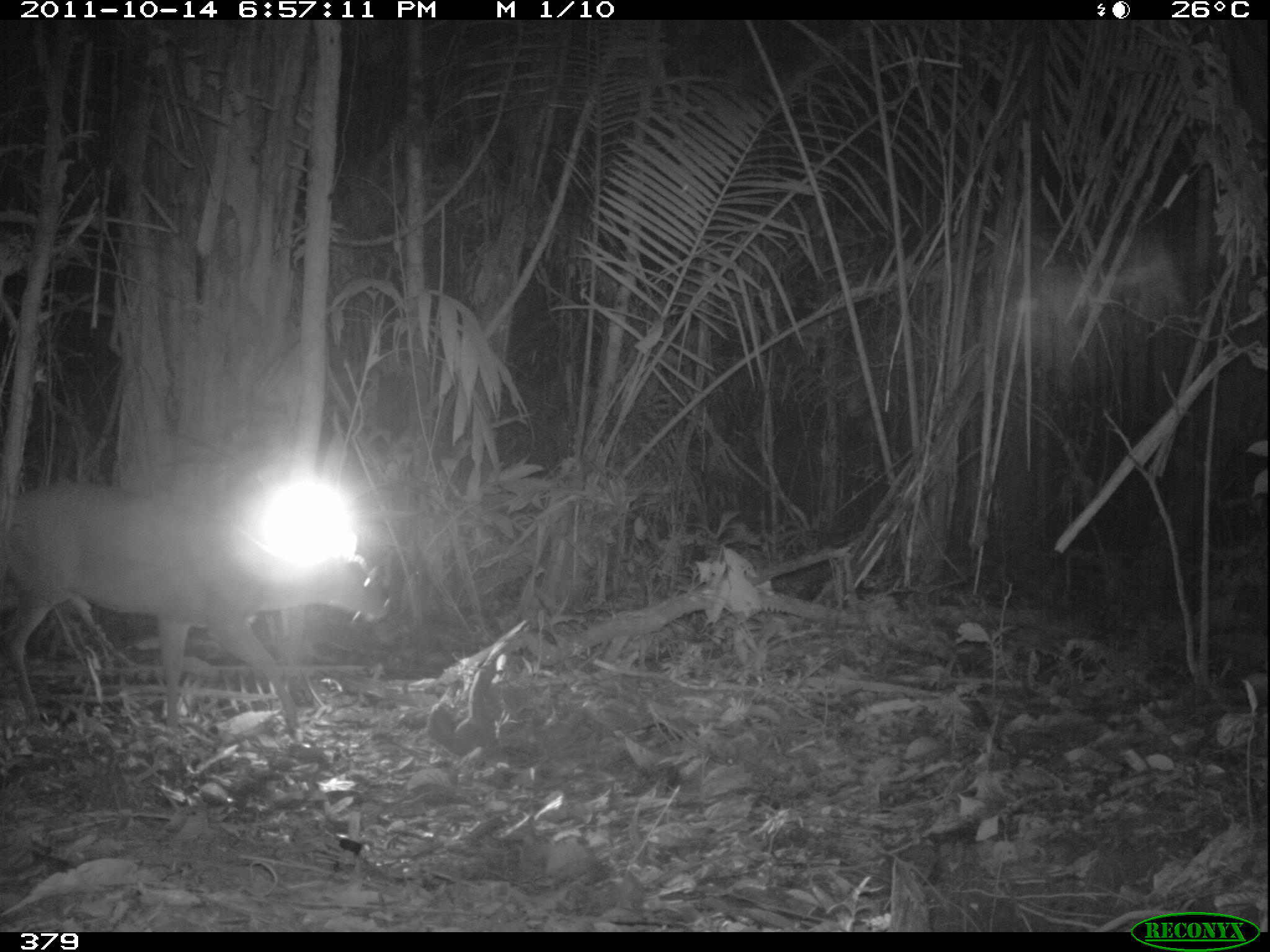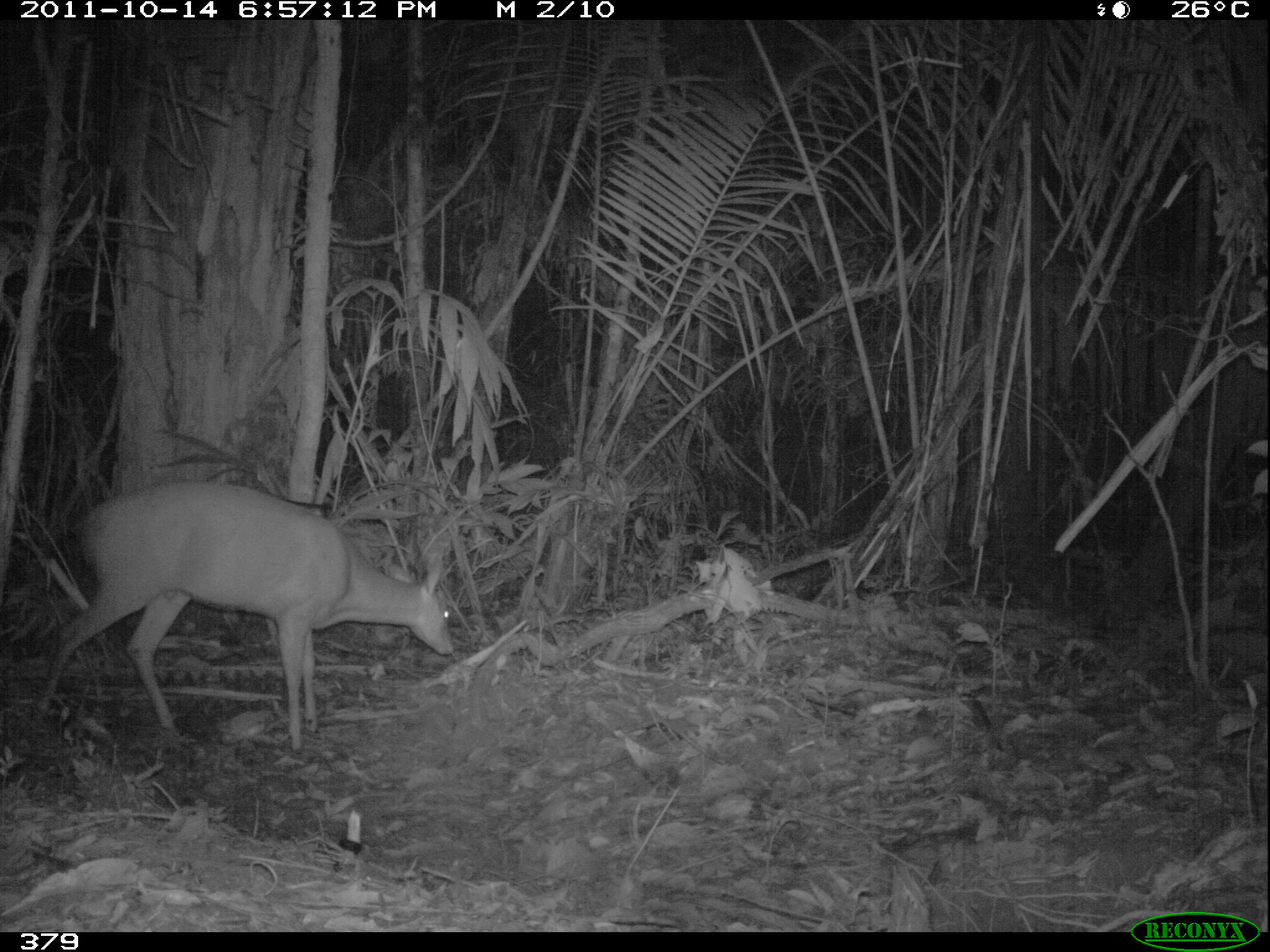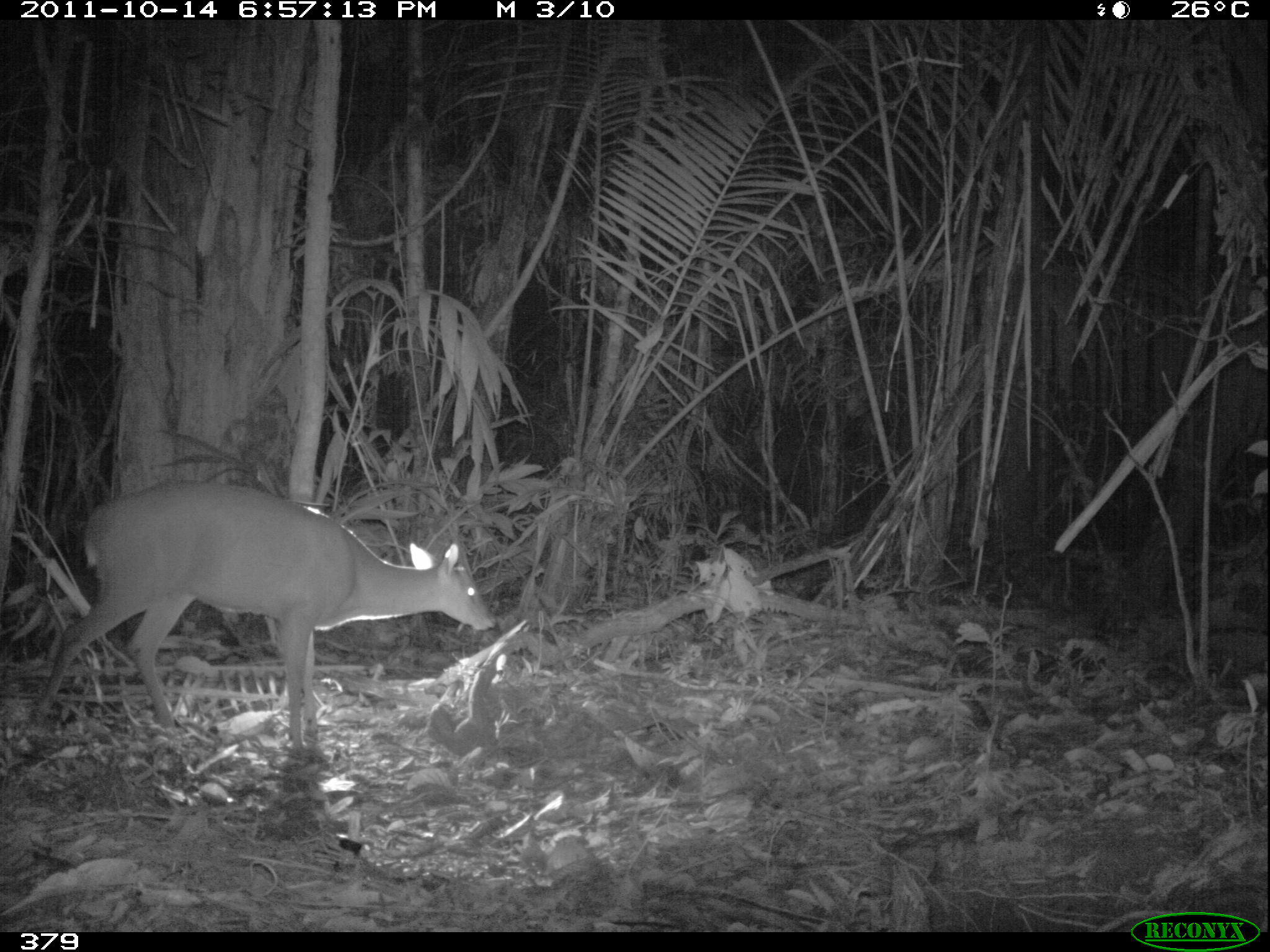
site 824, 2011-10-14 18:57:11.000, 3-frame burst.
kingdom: Animalia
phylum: Chordata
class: Mammalia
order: Artiodactyla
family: Cervidae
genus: Mazama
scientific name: Mazama americana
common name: red brocket